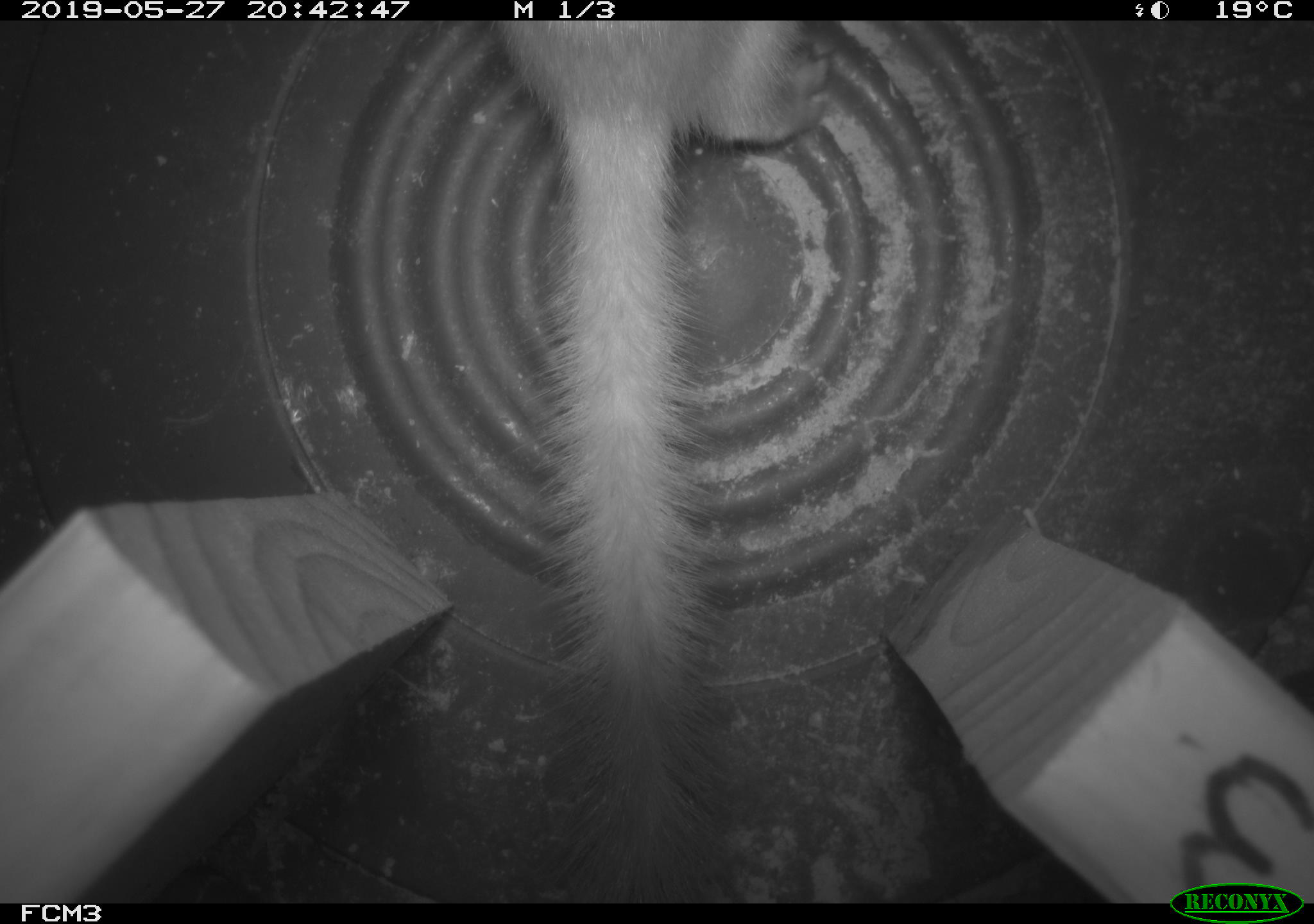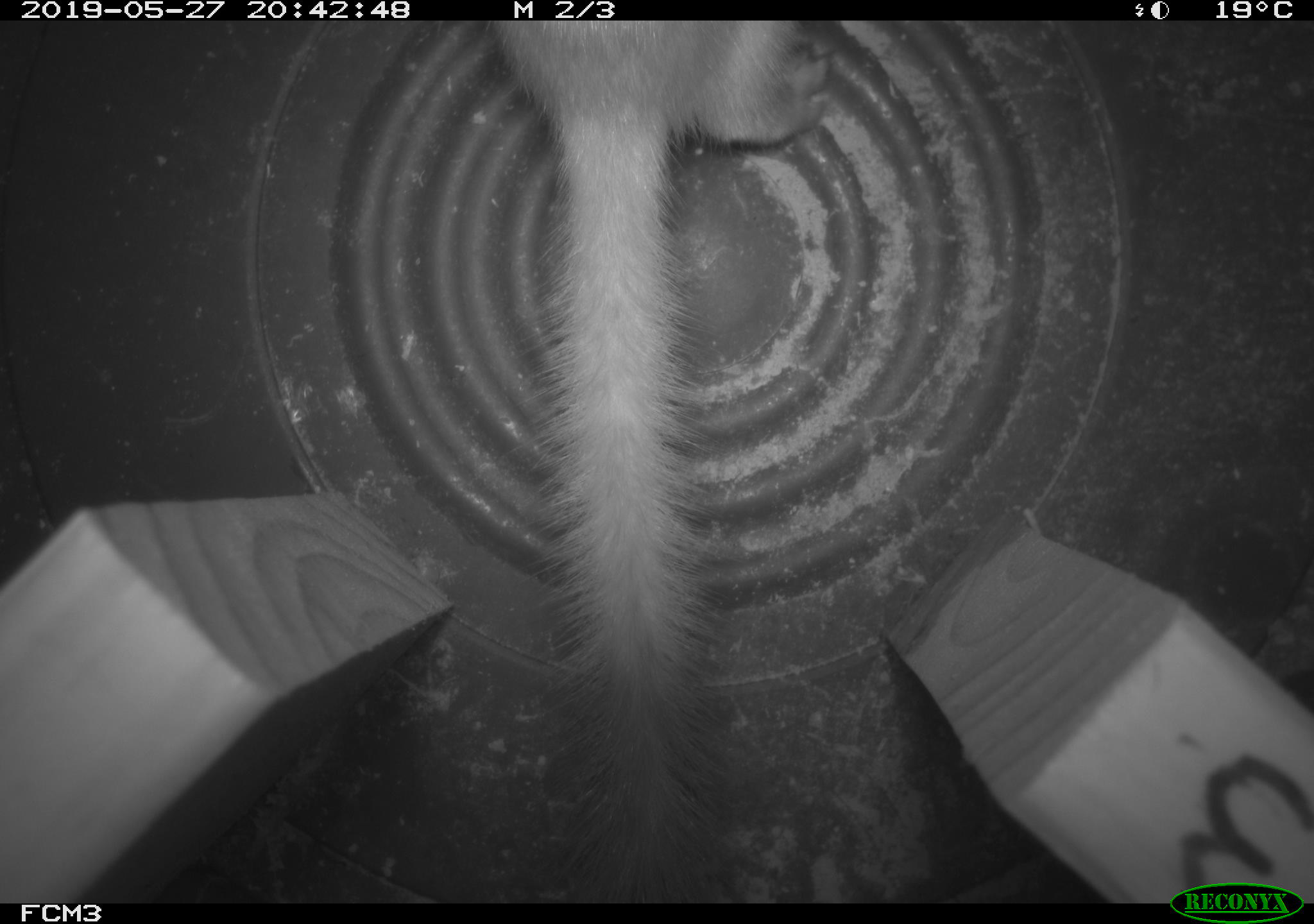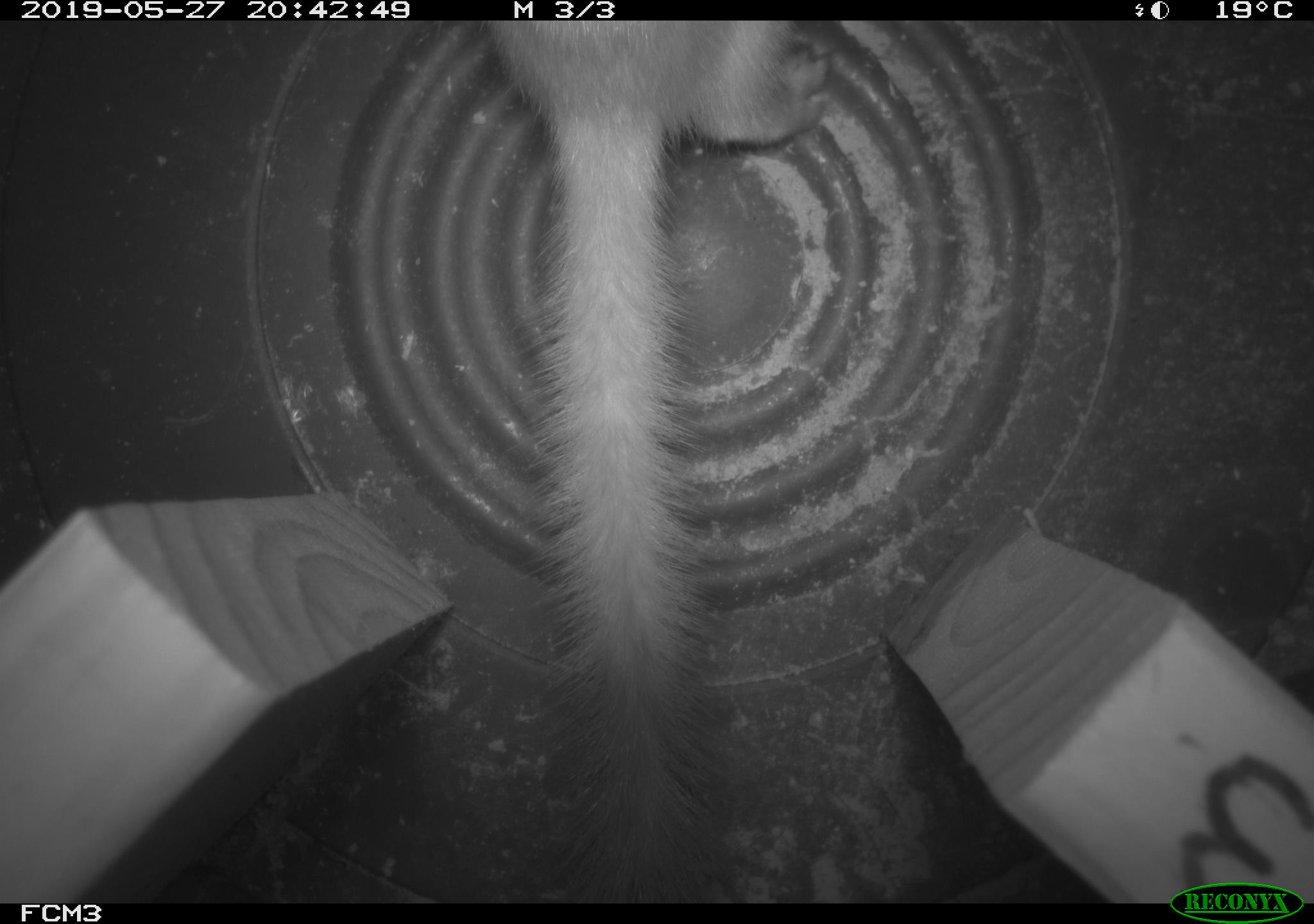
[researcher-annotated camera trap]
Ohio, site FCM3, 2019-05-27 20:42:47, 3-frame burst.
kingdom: Animalia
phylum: Chordata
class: Mammalia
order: Carnivora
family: Mustelidae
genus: Neogale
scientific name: Neogale frenata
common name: long-tailed weasel